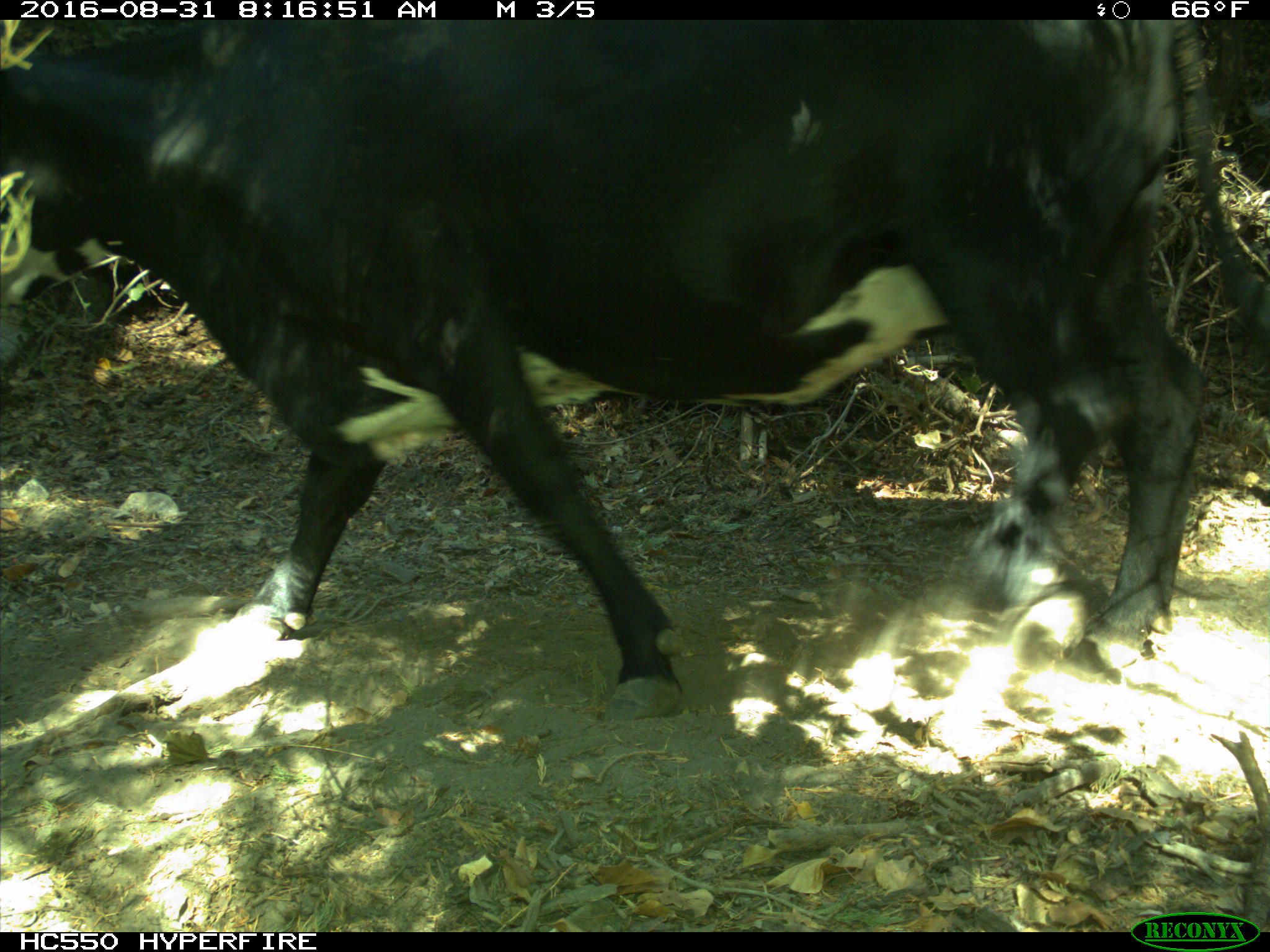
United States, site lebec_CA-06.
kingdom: Animalia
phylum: Chordata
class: Mammalia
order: Artiodactyla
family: Bovidae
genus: Bos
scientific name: Bos taurus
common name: domestic cow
Bos taurus (domestic cow).